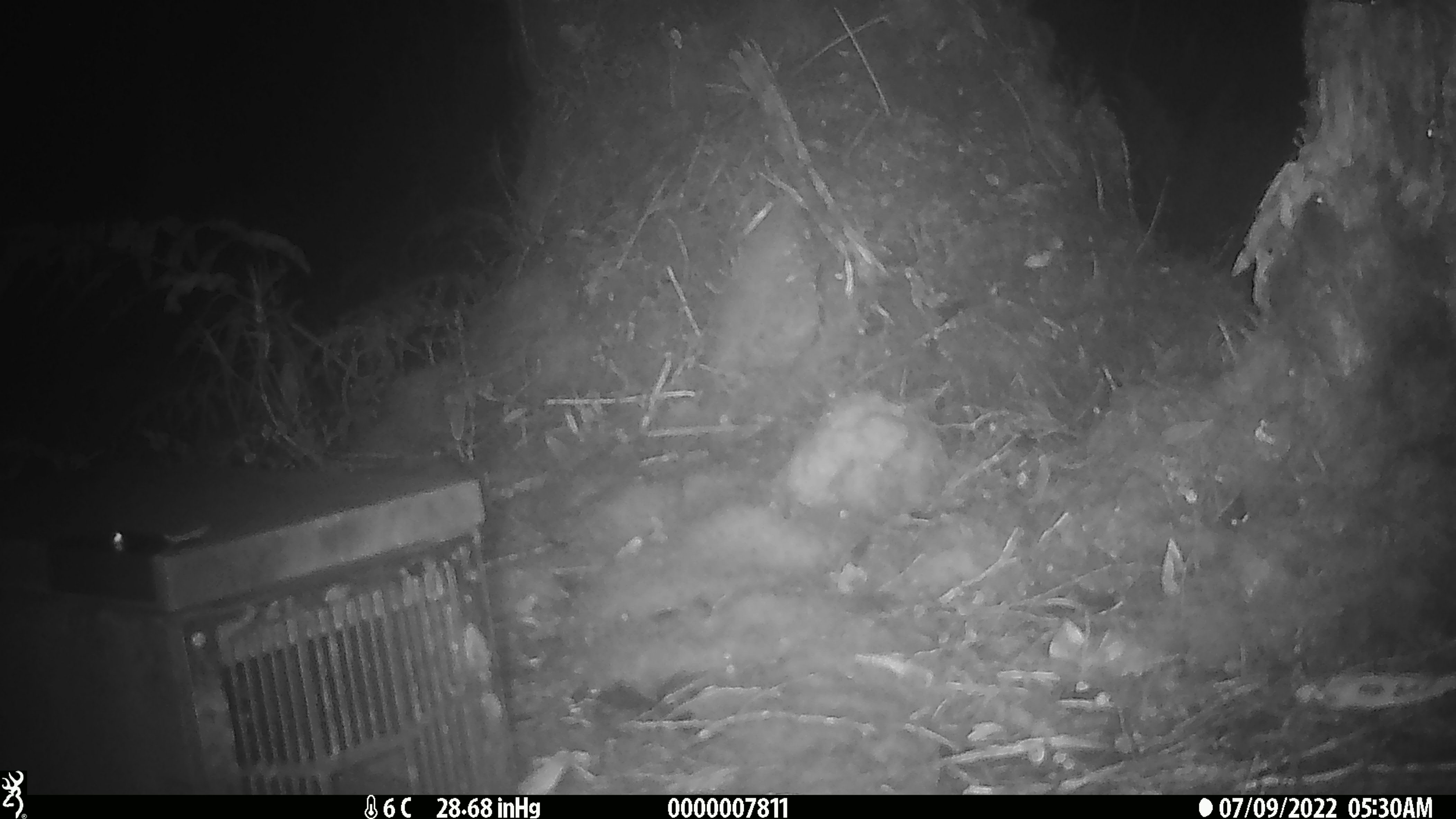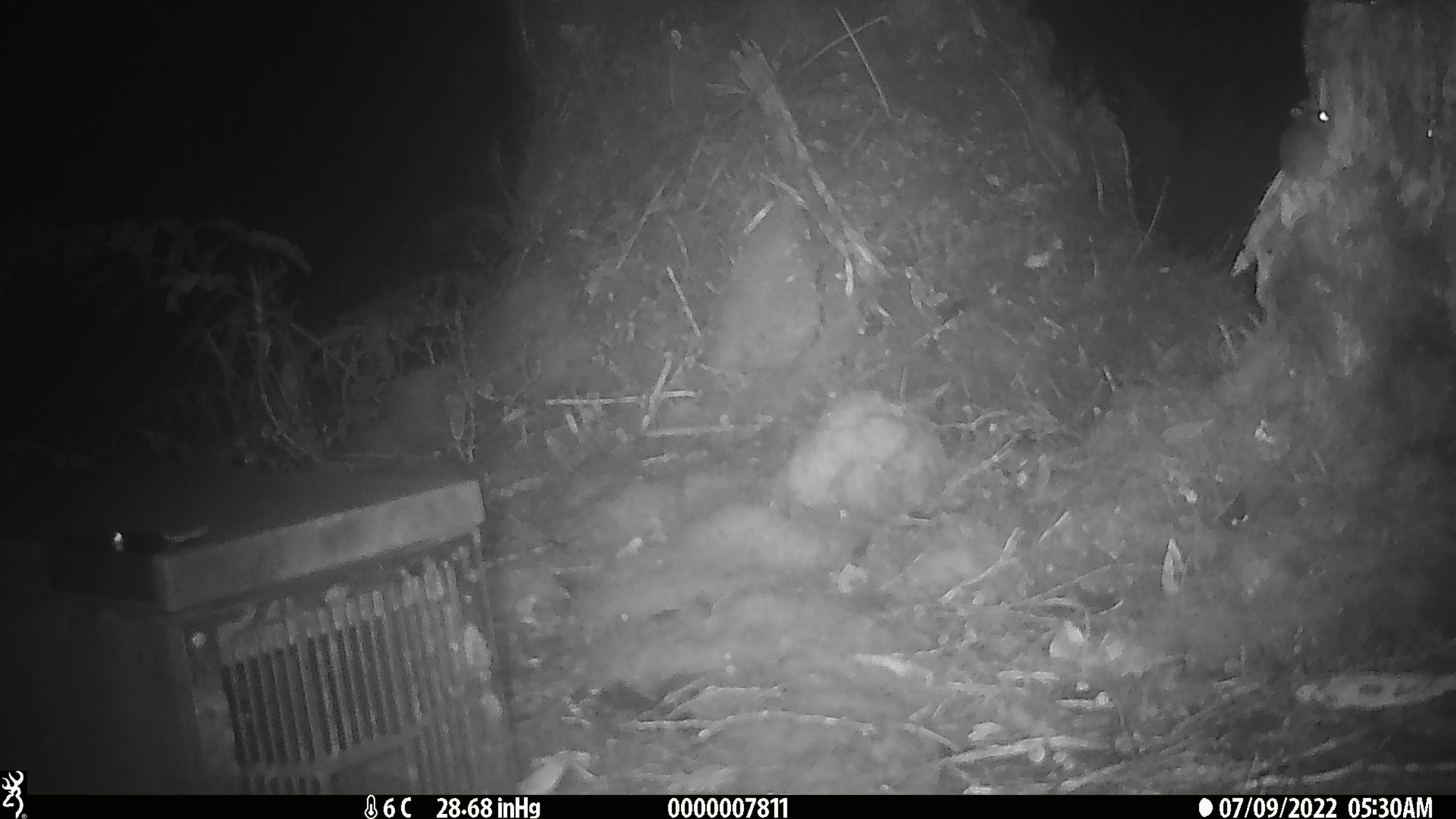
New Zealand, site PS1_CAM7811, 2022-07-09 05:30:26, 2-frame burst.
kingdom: Animalia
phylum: Chordata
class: Mammalia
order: Rodentia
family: Muridae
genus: Mus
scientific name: Mus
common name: mouse